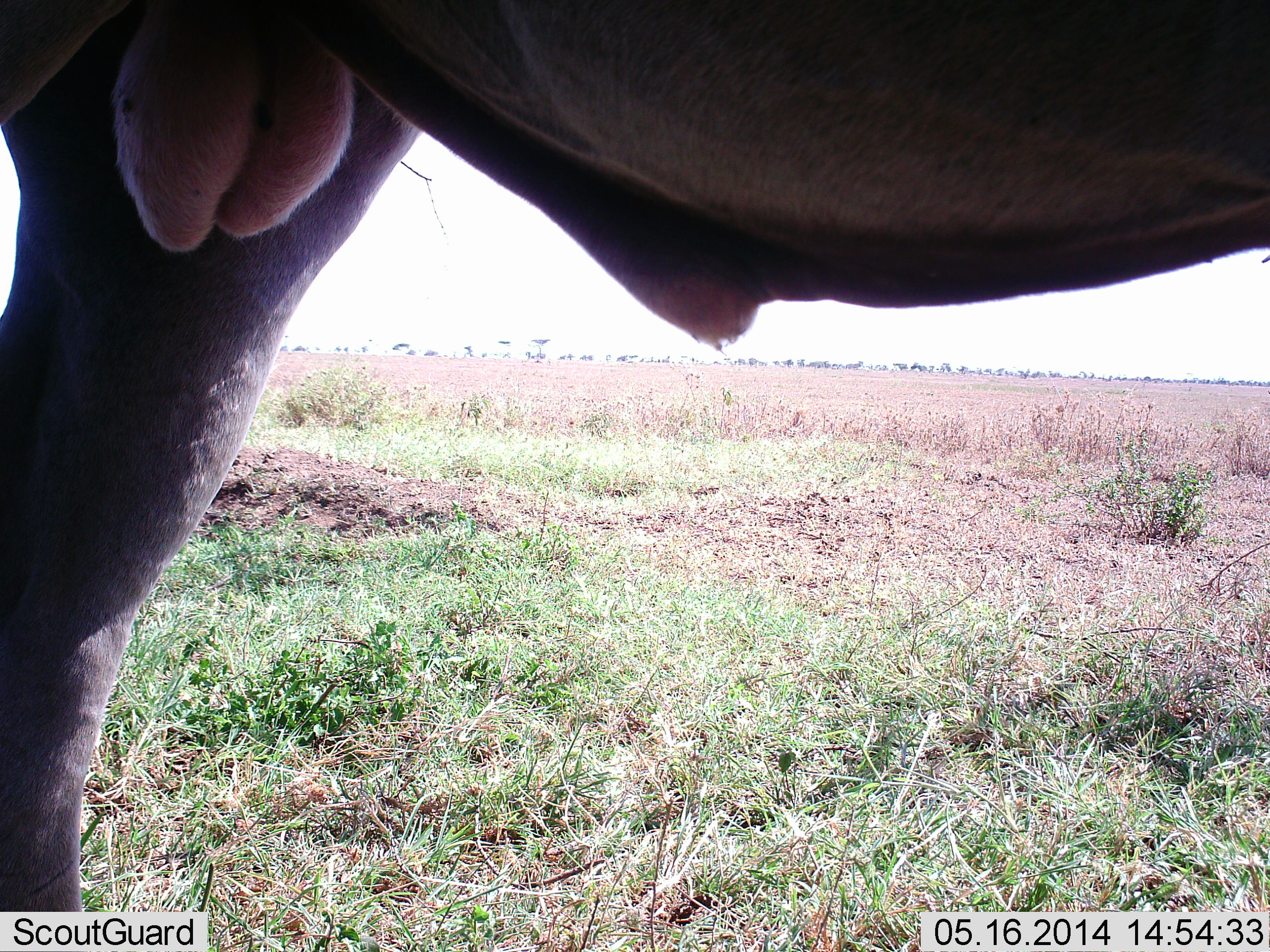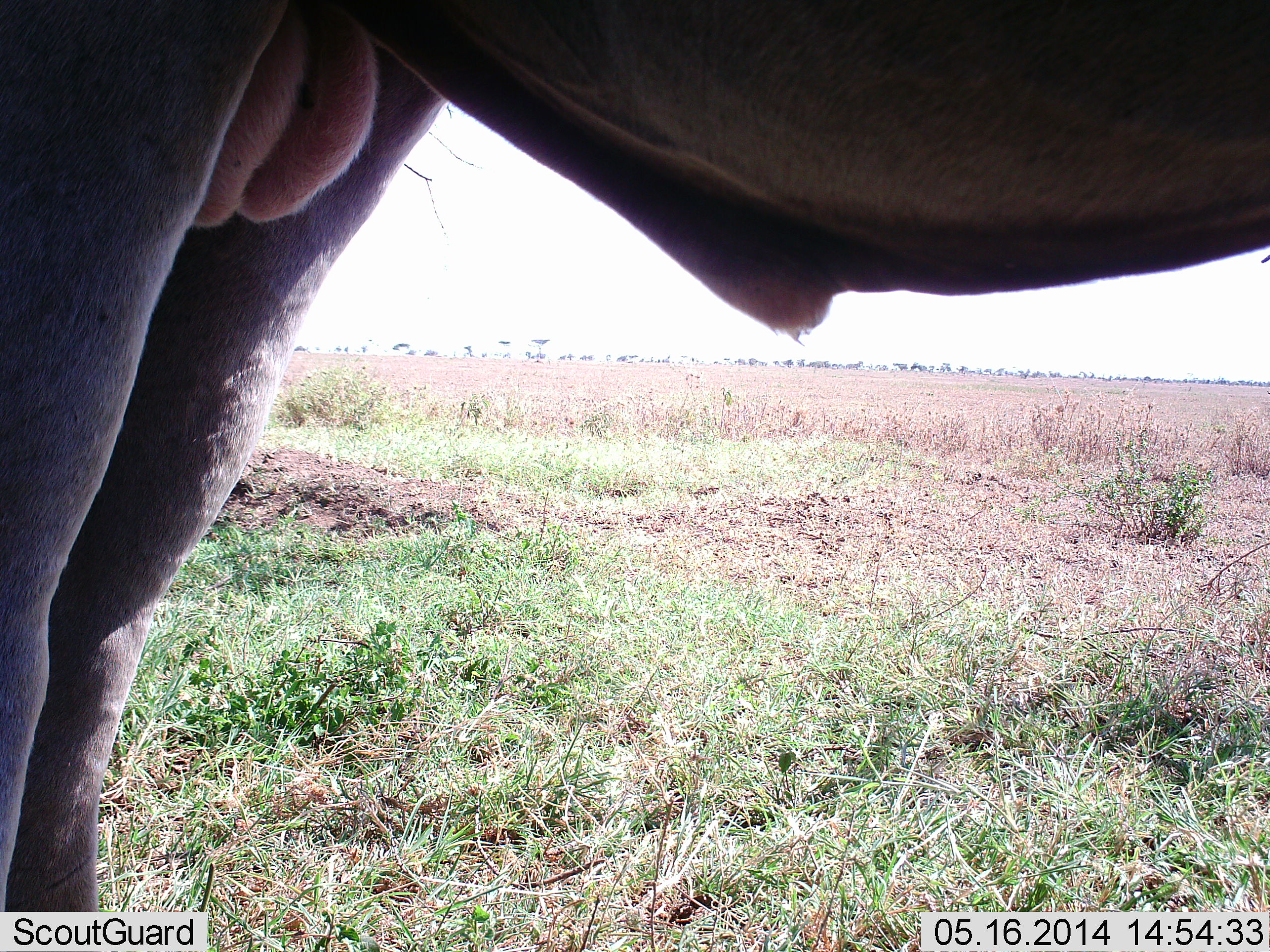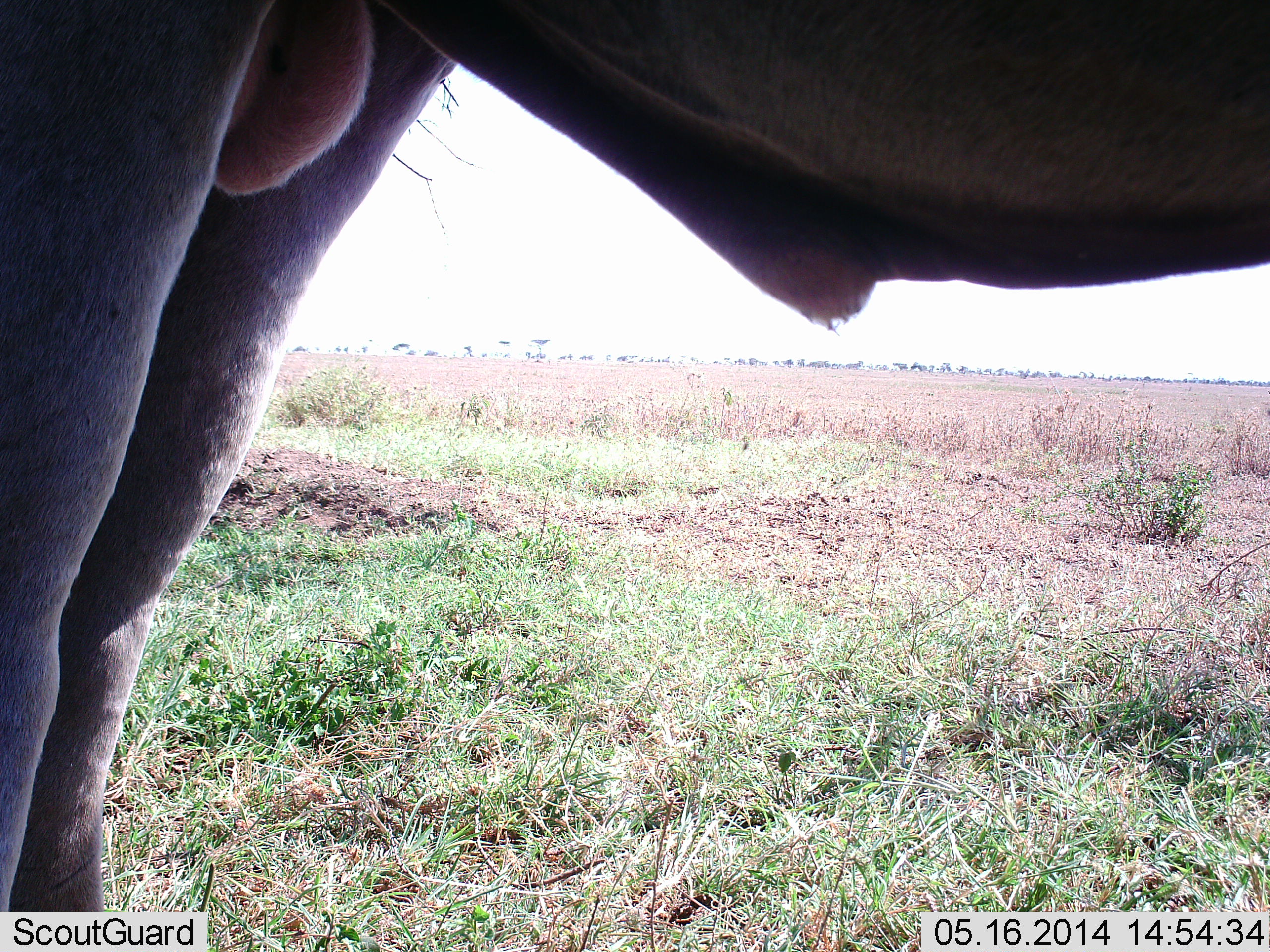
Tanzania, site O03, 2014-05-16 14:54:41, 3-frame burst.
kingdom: Animalia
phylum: Chordata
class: Mammalia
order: Artiodactyla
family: Bovidae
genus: Connochaetes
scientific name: Connochaetes taurinus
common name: blue wildebeest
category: wildebeest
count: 1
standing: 97%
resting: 3%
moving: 3%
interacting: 5%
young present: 0%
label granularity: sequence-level